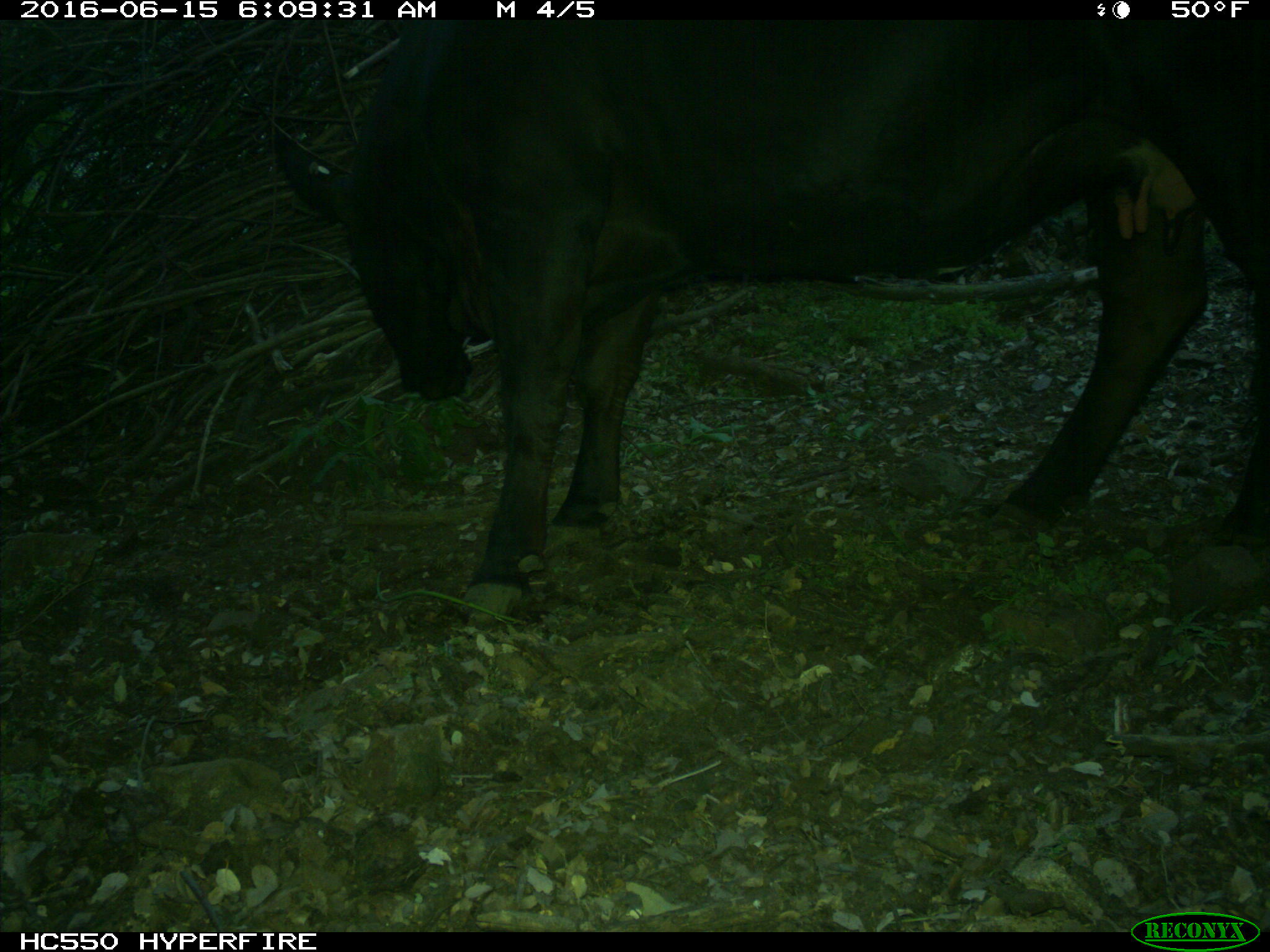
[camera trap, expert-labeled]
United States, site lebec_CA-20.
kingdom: Animalia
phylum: Chordata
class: Mammalia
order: Artiodactyla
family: Bovidae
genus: Bos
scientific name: Bos taurus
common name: domestic cow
Bos taurus (domestic cow).